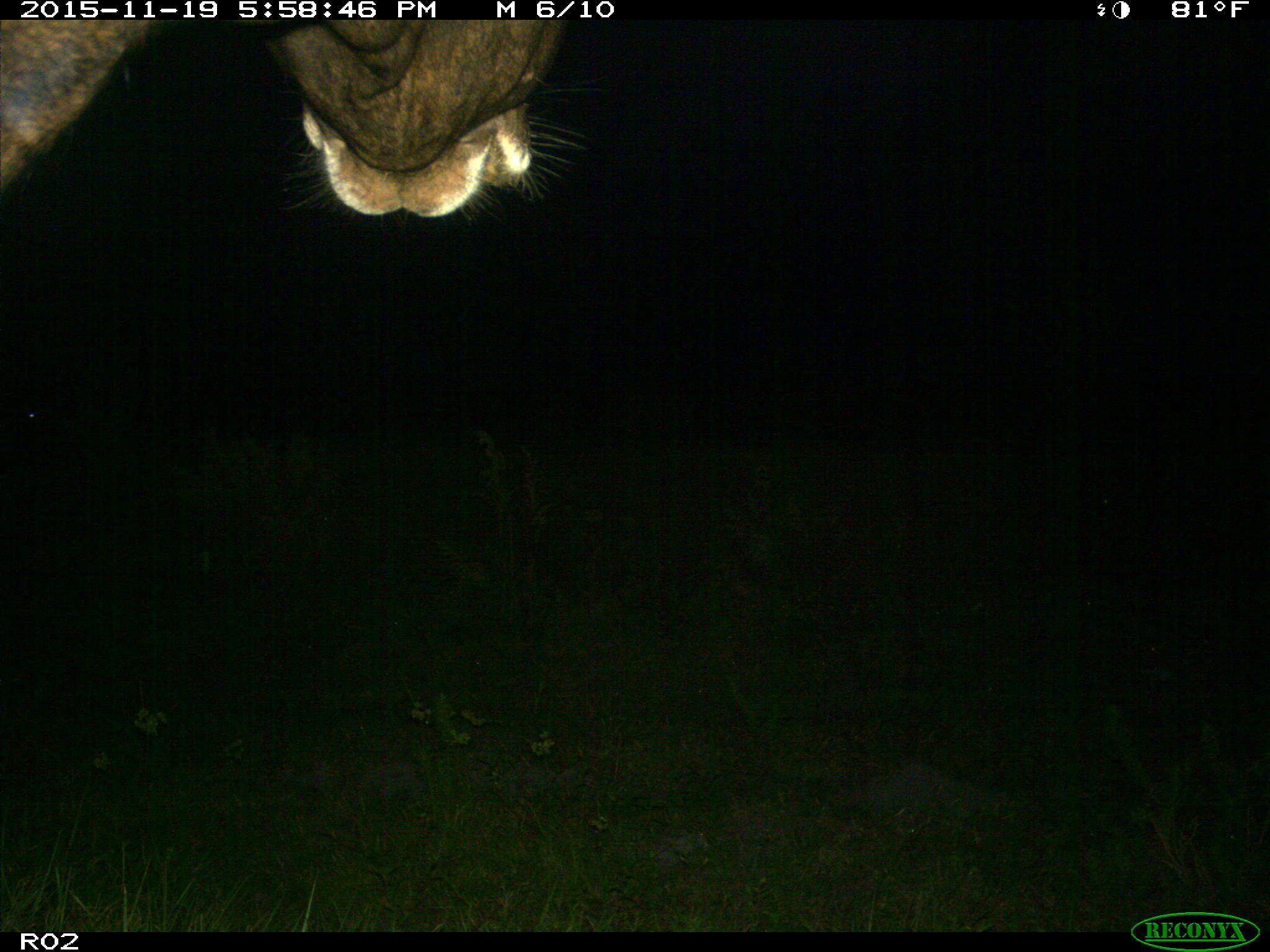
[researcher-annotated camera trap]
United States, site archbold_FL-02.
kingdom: Animalia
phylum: Chordata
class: Mammalia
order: Artiodactyla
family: Bovidae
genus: Bos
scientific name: Bos taurus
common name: domestic cow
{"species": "Bos taurus (domestic cow)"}